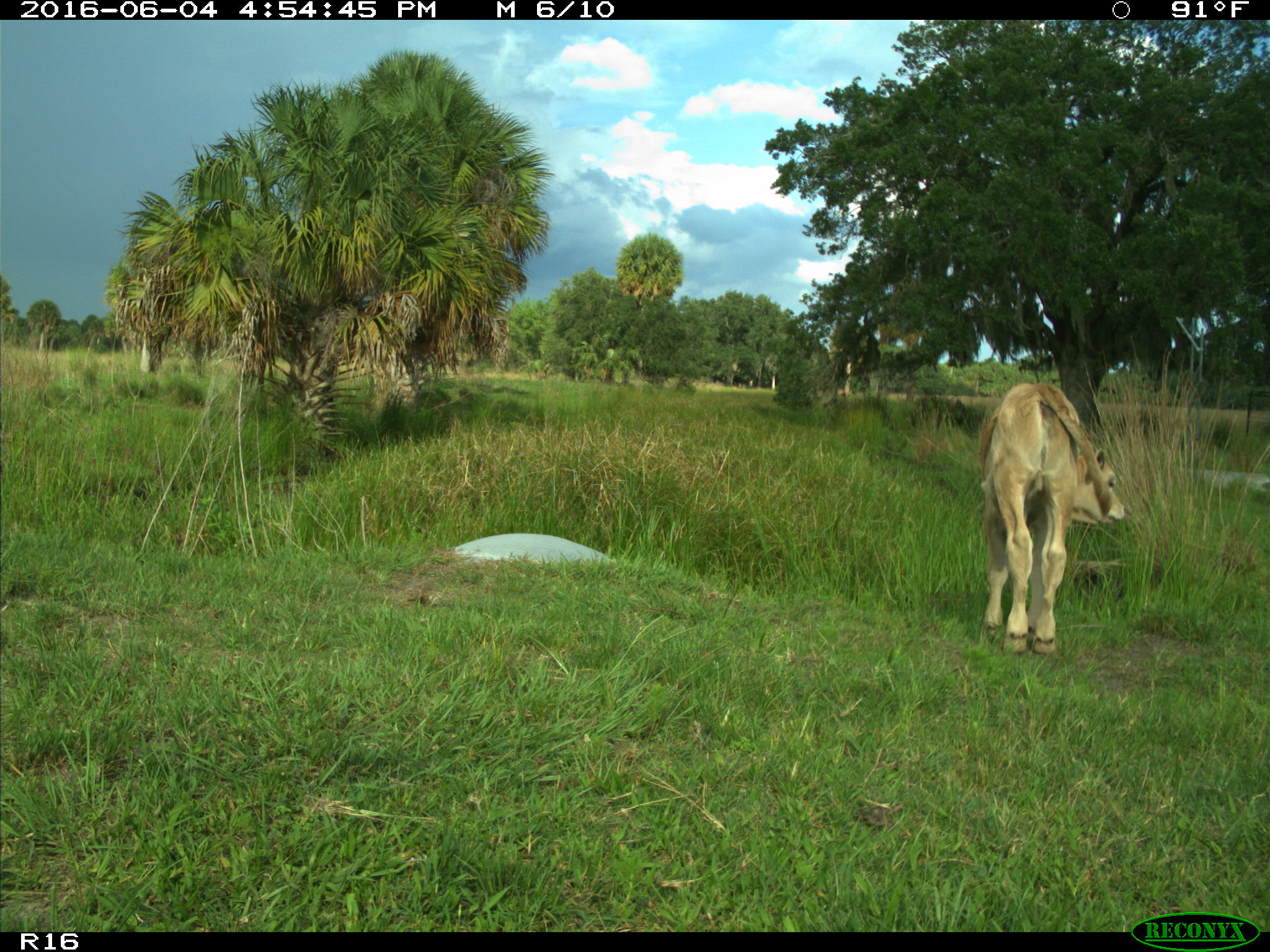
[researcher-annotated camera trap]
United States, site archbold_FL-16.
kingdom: Animalia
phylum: Chordata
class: Mammalia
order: Artiodactyla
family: Bovidae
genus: Bos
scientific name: Bos taurus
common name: domestic cow